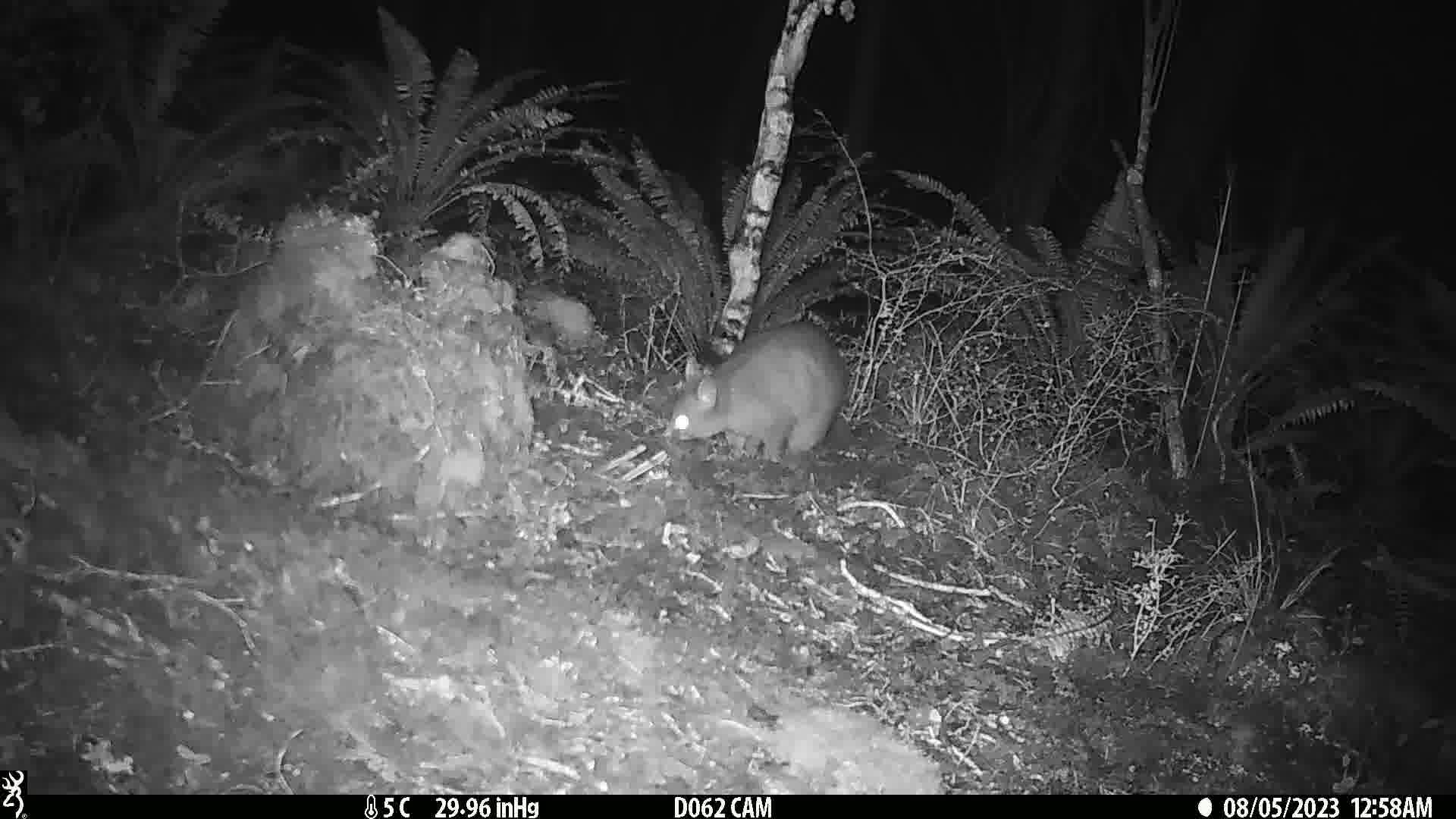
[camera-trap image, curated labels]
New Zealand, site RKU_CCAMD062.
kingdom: Animalia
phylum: Chordata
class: Mammalia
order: Diprotodontia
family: Phalangeridae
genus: Trichosurus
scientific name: Trichosurus vulpecula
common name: common brushtail possum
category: possum